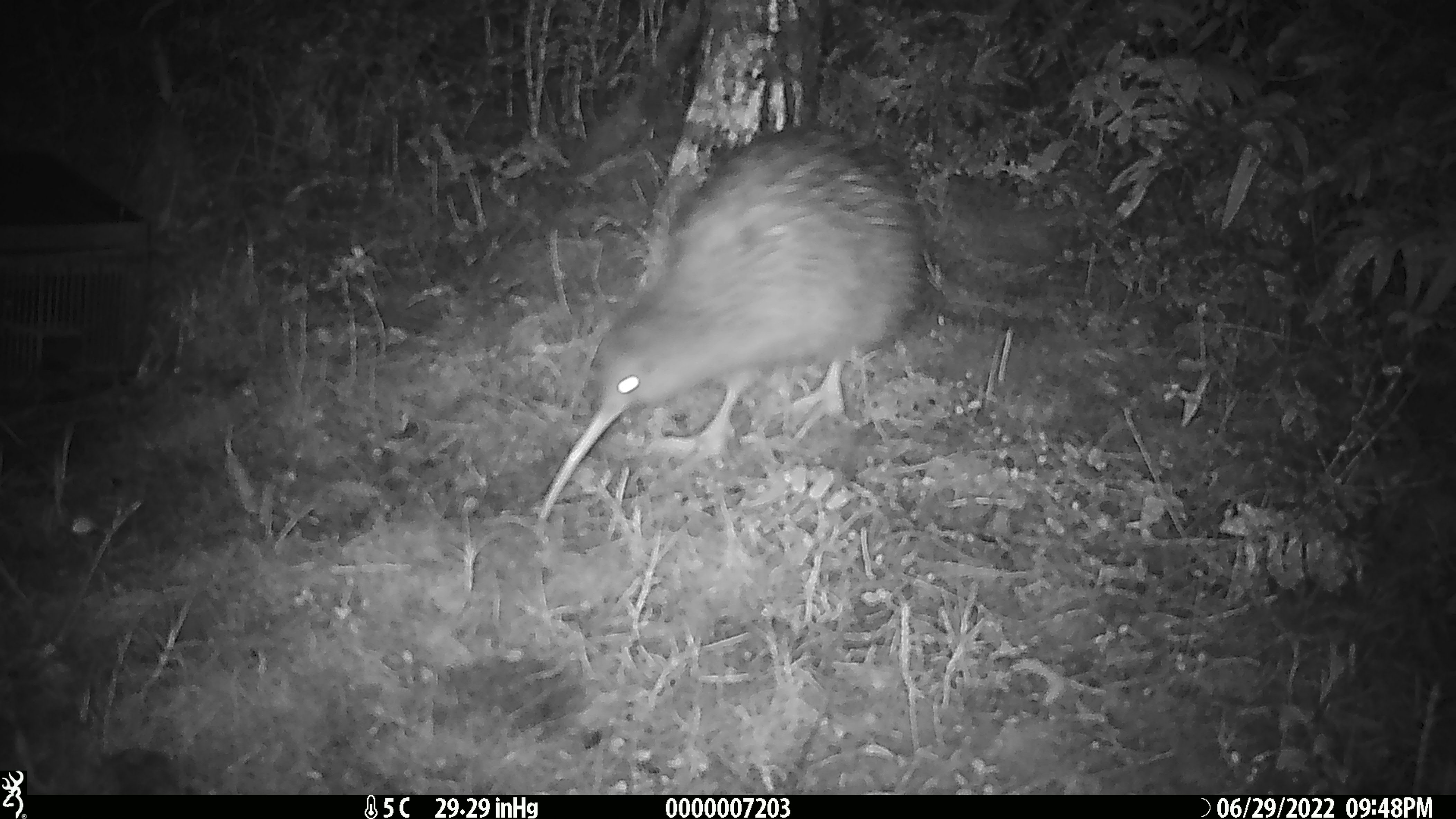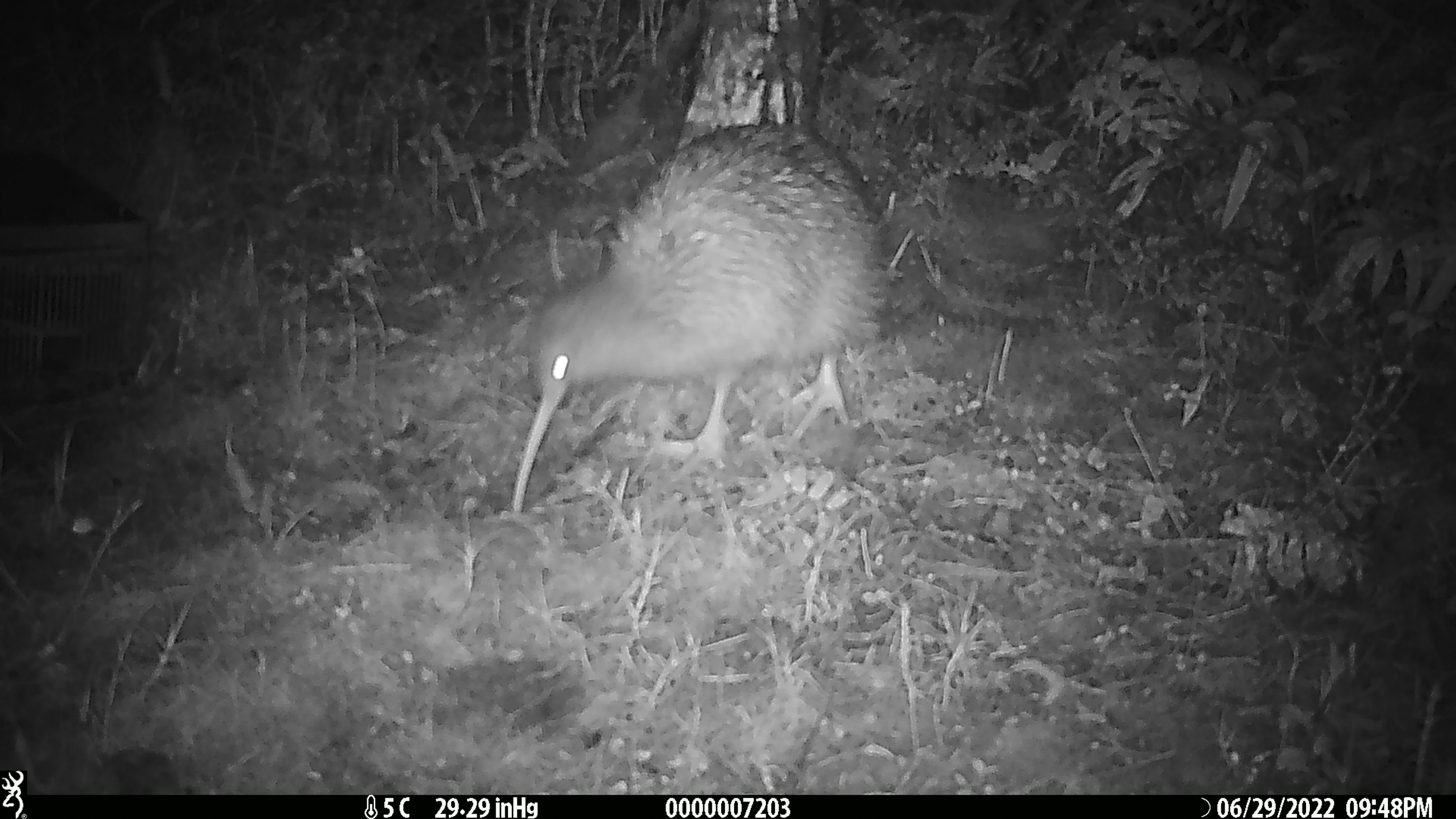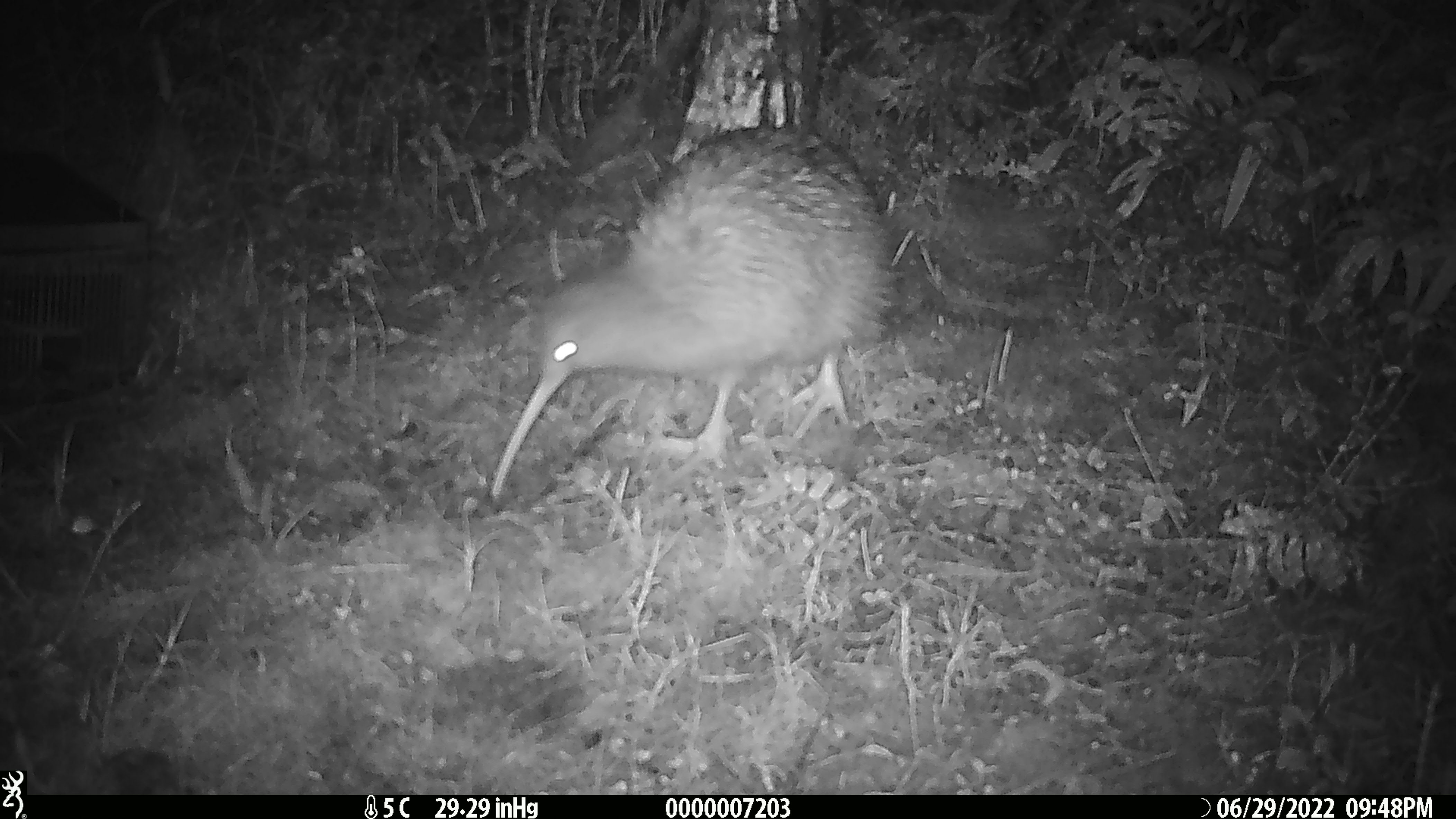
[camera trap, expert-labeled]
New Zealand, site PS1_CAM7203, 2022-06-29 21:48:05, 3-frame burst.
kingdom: Animalia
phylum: Chordata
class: Aves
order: Apterygiformes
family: Apterygidae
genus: Apteryx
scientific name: Apteryx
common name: kiwi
Kiwi (Apteryx).